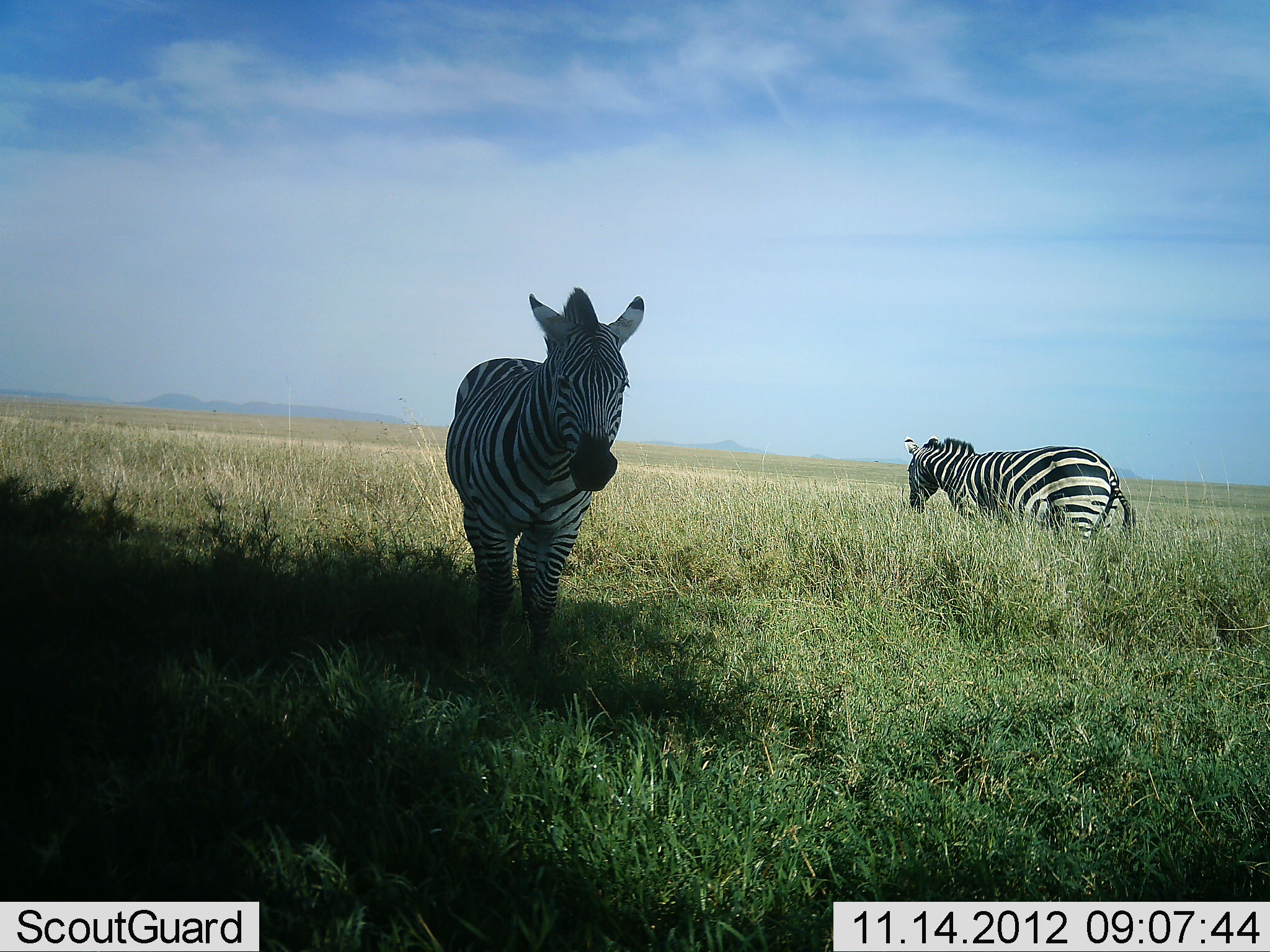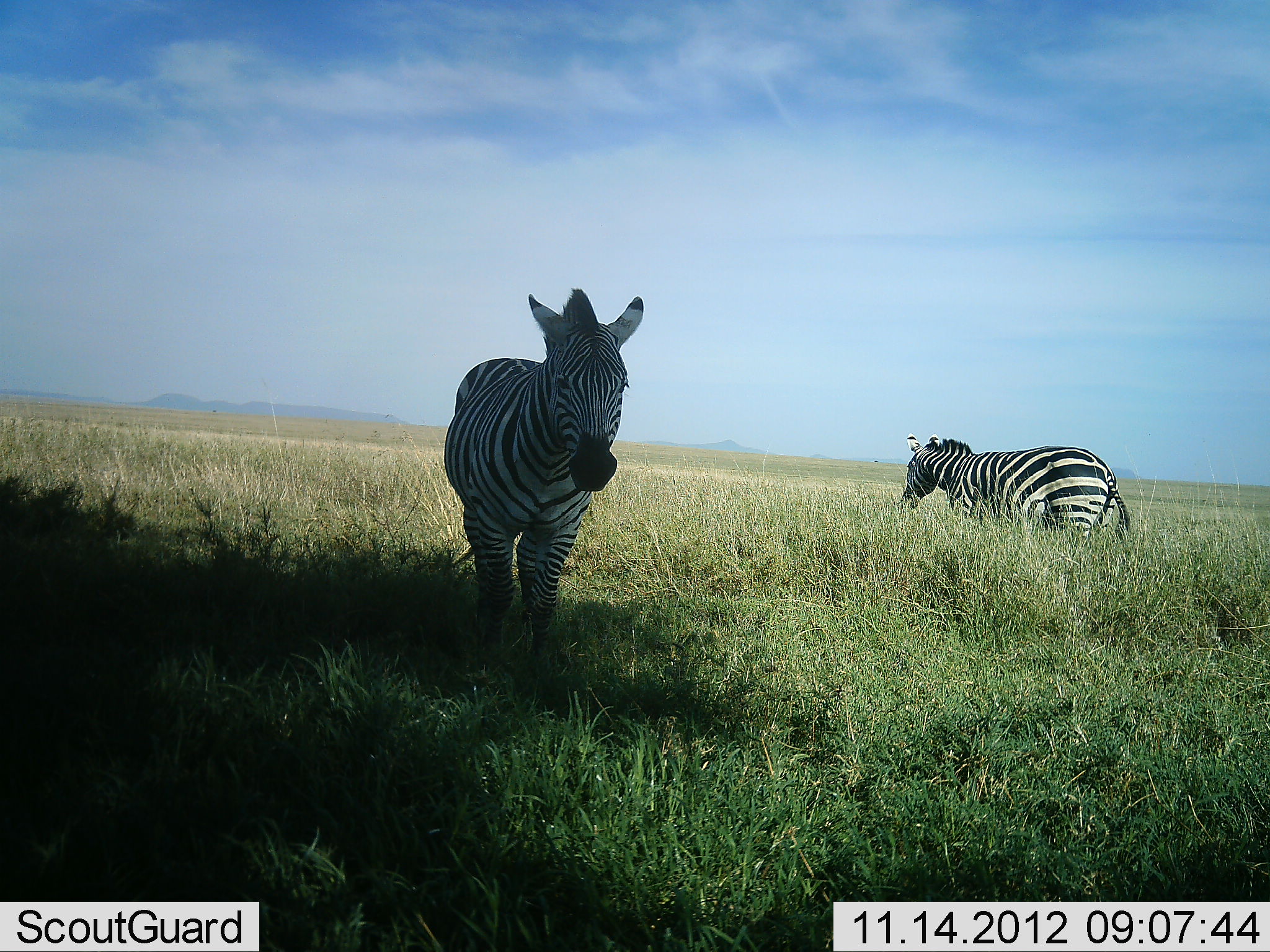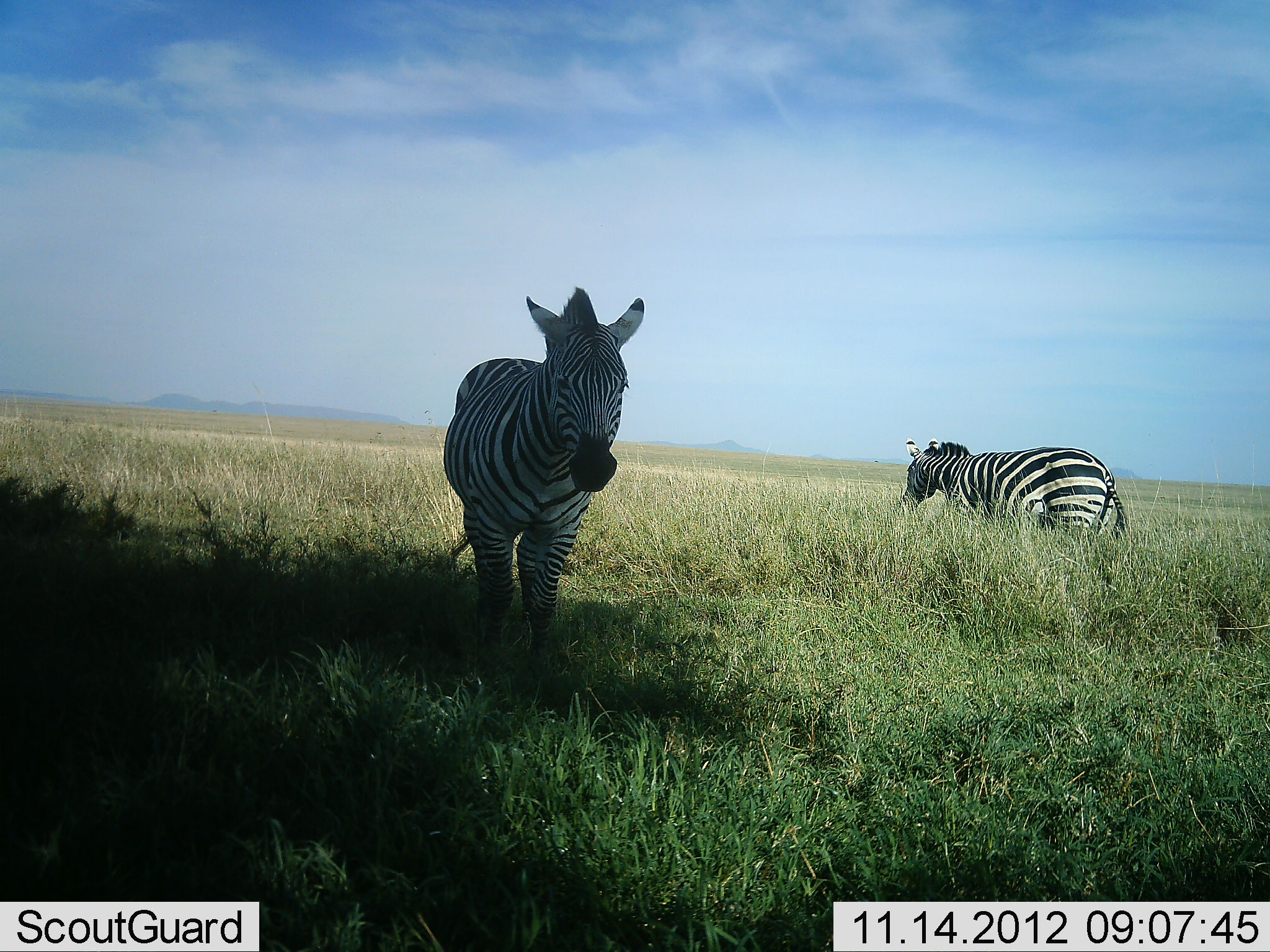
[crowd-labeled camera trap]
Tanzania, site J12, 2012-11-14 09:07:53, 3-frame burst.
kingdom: Animalia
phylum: Chordata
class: Mammalia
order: Perissodactyla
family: Equidae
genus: Equus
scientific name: Equus quagga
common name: plains zebra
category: zebra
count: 2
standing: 60%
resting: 20%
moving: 20%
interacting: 0%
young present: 0%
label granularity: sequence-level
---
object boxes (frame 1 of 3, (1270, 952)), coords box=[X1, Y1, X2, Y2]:
animal: box=[442, 282, 645, 685]; box=[904, 435, 1137, 570]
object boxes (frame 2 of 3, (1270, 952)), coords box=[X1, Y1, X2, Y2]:
animal: box=[442, 286, 646, 679]; box=[897, 433, 1132, 562]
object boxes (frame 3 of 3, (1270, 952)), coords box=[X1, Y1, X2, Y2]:
animal: box=[442, 285, 647, 682]; box=[897, 437, 1130, 563]